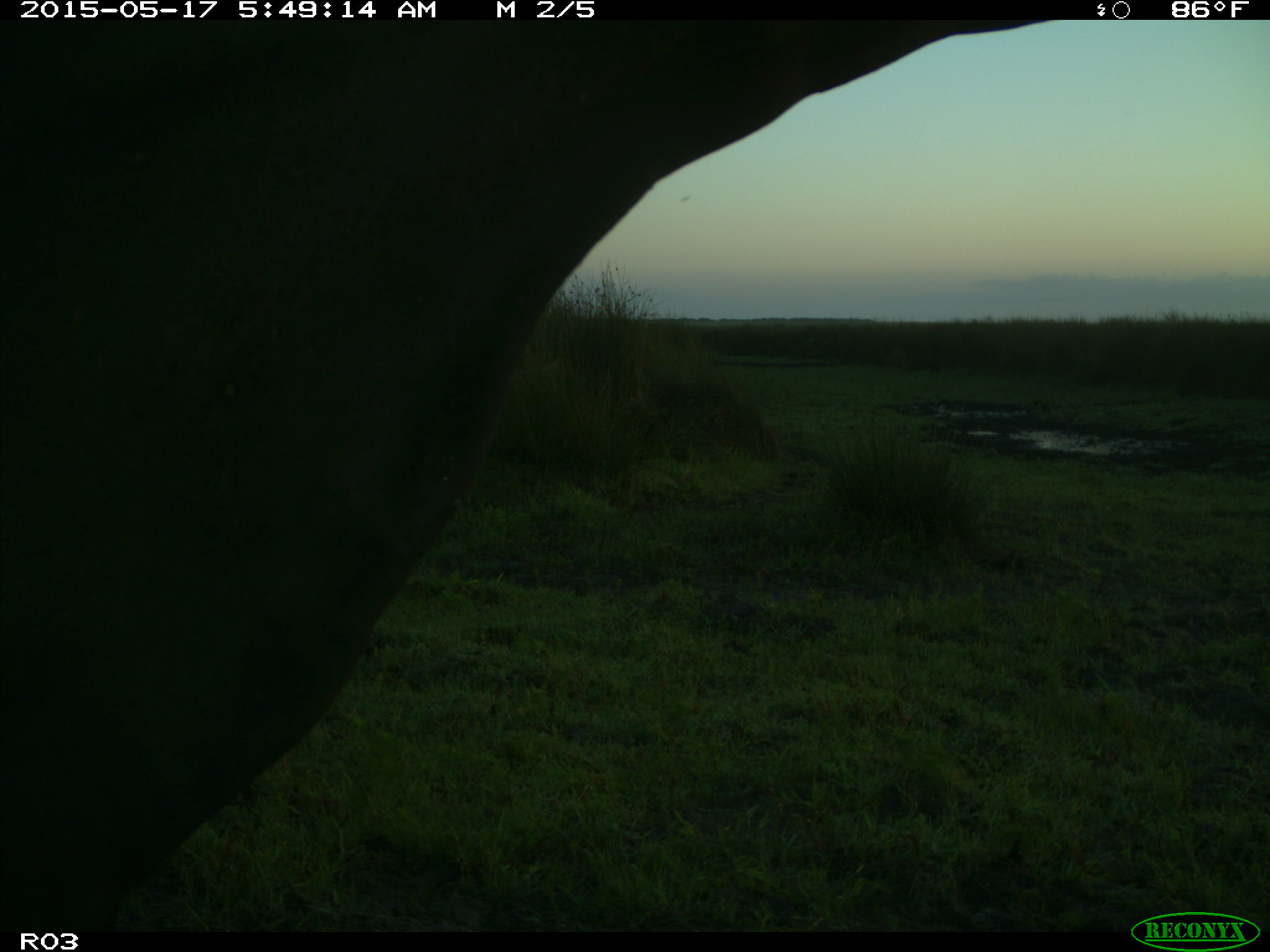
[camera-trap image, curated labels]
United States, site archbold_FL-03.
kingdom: Animalia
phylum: Chordata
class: Mammalia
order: Artiodactyla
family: Bovidae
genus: Bos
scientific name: Bos taurus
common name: domestic cow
Bos taurus (domestic cow).